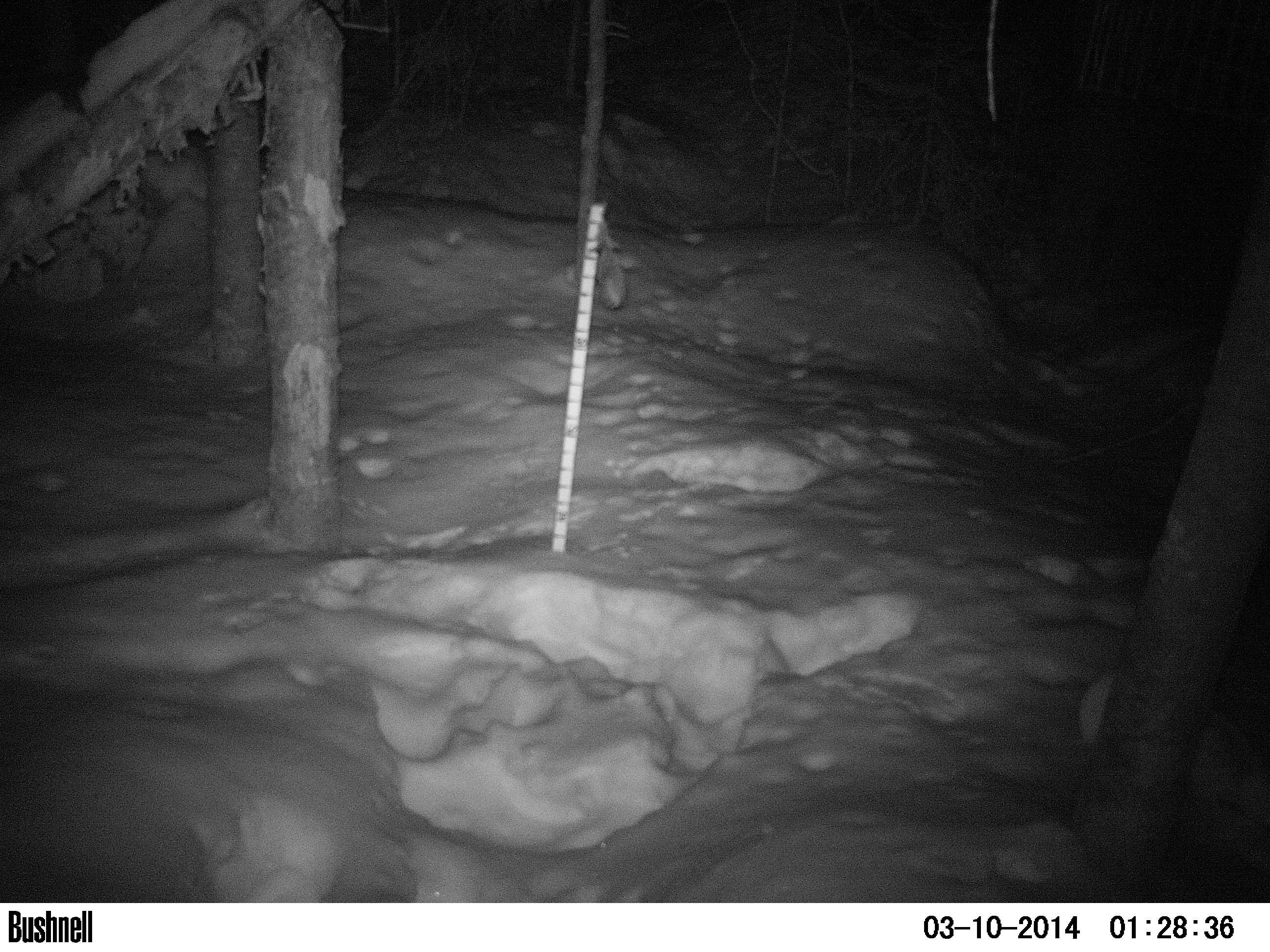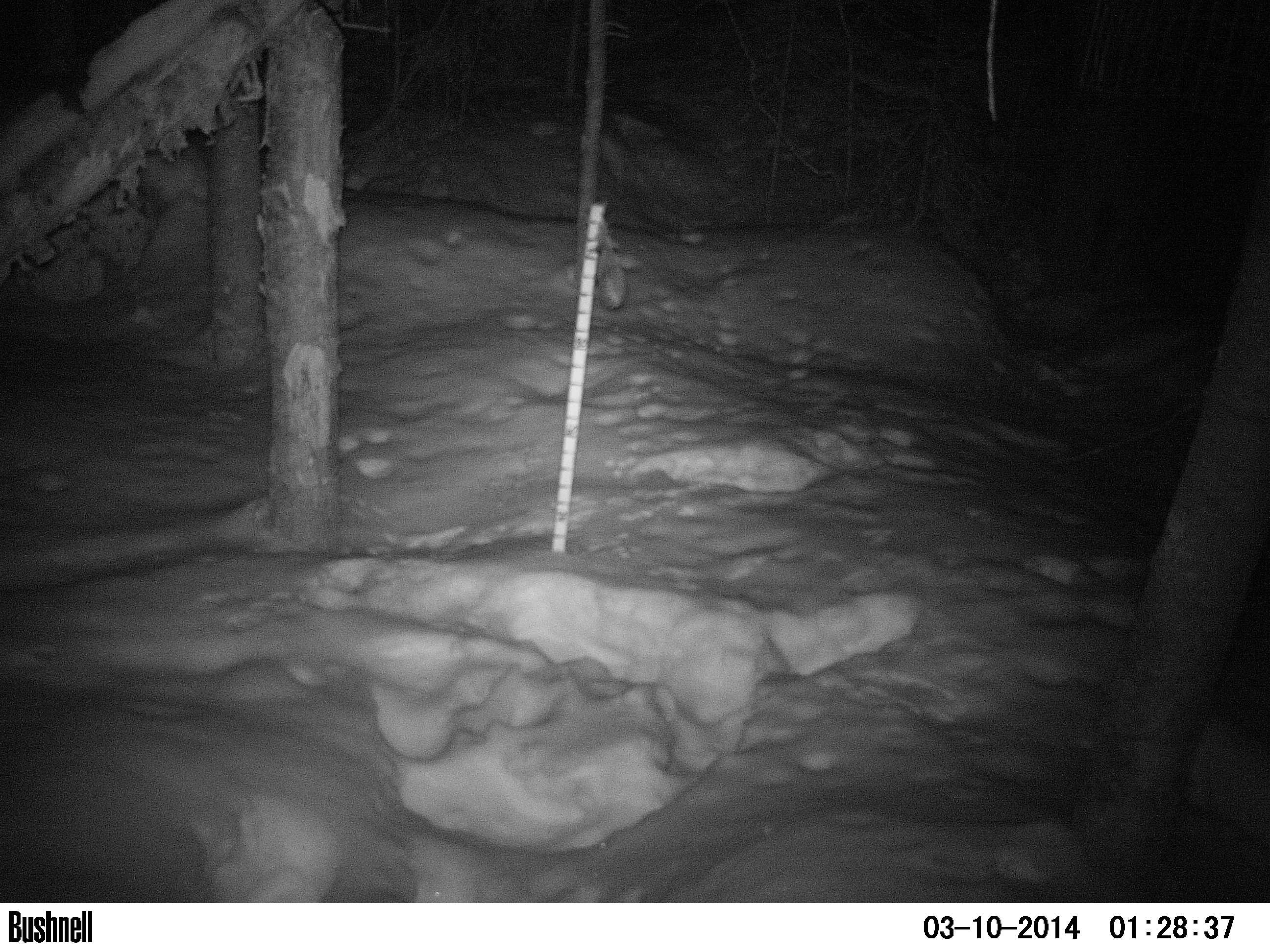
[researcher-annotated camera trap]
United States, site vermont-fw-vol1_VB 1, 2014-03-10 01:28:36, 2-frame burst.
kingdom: Animalia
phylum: Chordata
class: Mammalia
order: Lagomorpha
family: Leporidae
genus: Lepus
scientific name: Lepus americanus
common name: snowshoe hare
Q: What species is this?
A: Snowshoe hare (Lepus americanus).